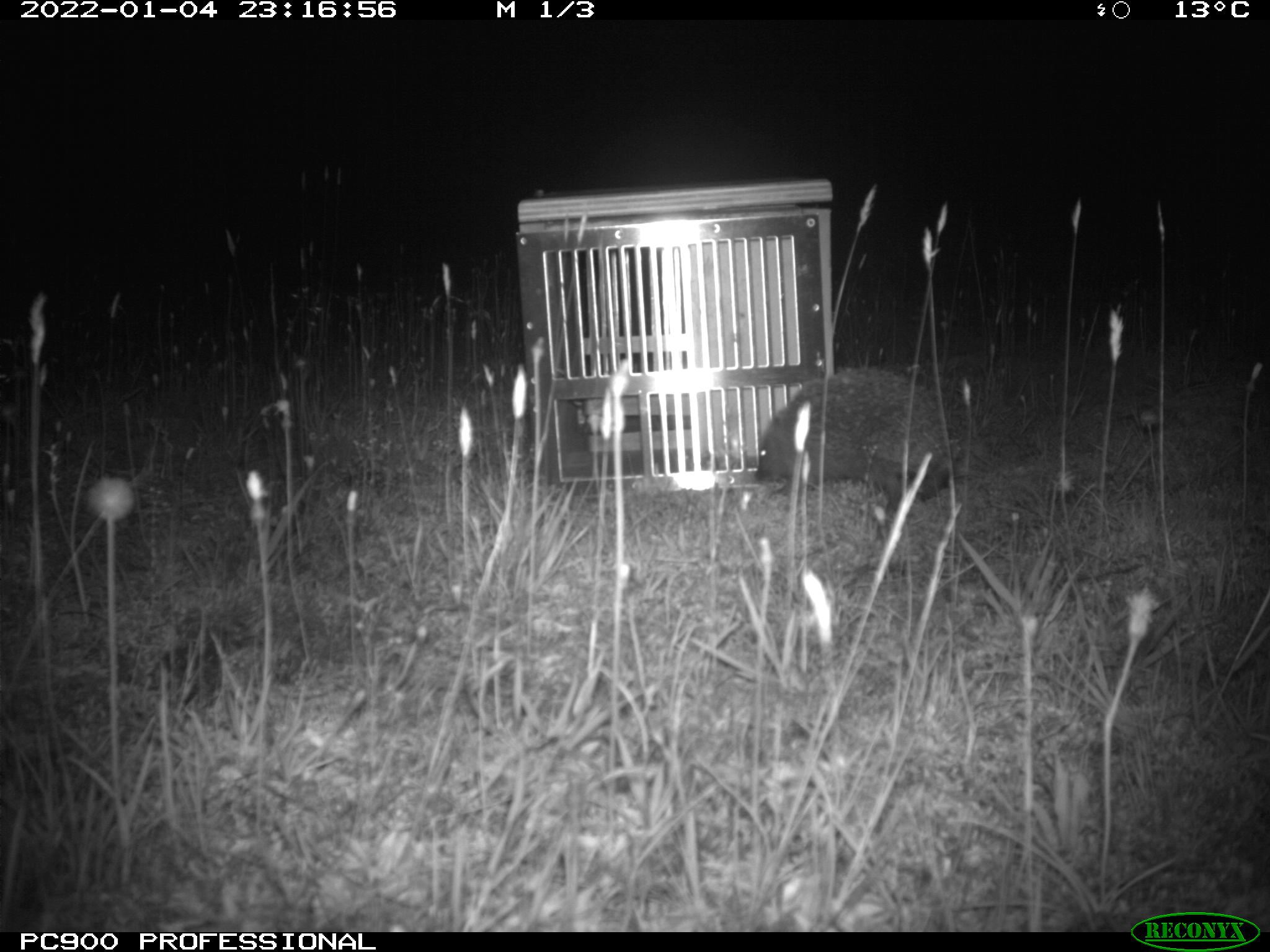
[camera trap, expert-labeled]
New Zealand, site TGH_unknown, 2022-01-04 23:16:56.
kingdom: Animalia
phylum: Chordata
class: Mammalia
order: Eulipotyphla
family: Erinaceidae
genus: Erinaceus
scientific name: Erinaceus europaeus europaeus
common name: european hedgehog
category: hedgehog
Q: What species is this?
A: Hedgehog (european hedgehog) (Erinaceus europaeus europaeus).